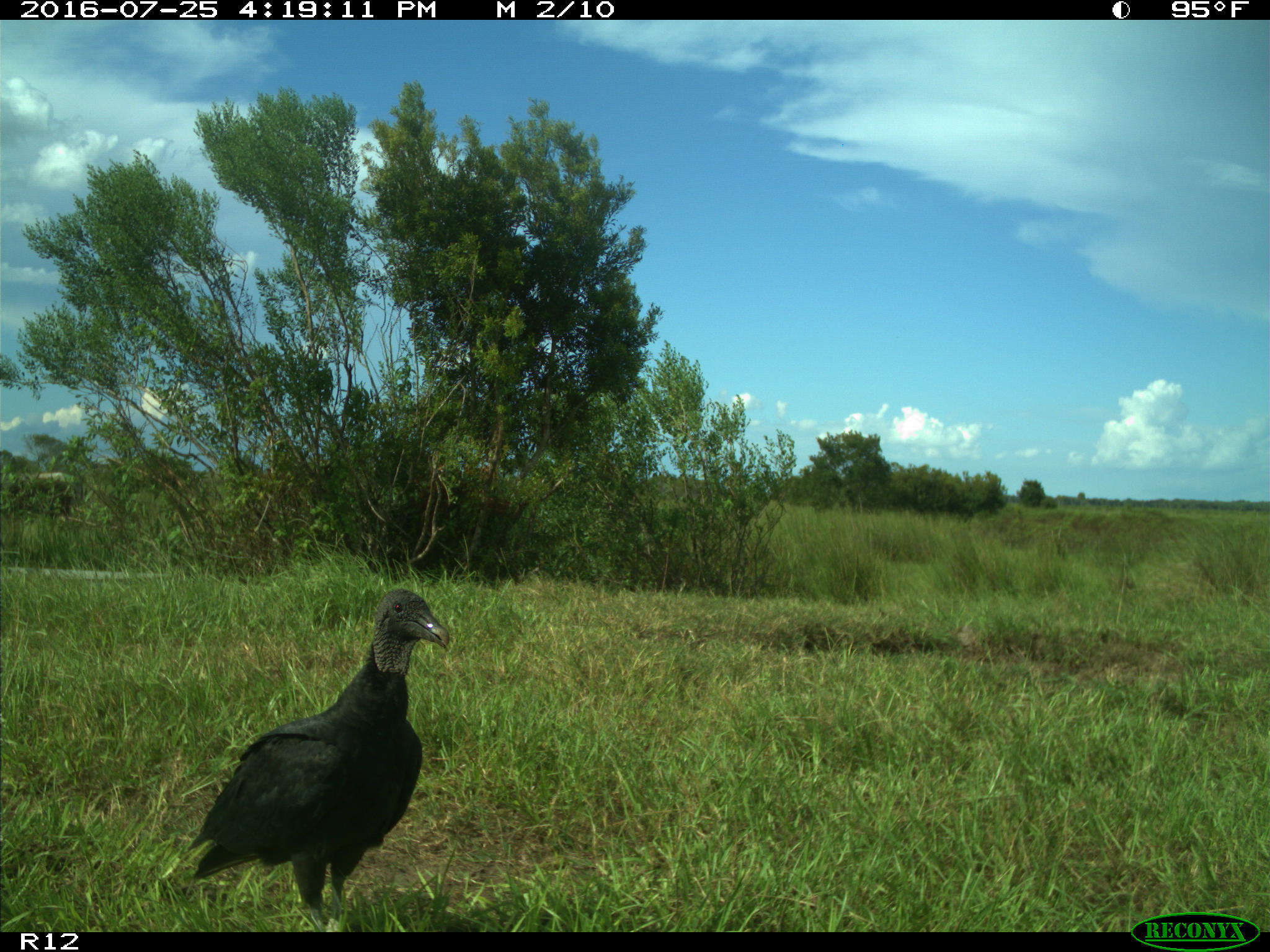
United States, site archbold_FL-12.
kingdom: Animalia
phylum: Chordata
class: Aves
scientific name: Aves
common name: birds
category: unidentified bird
Unidentified bird (birds) (Aves).